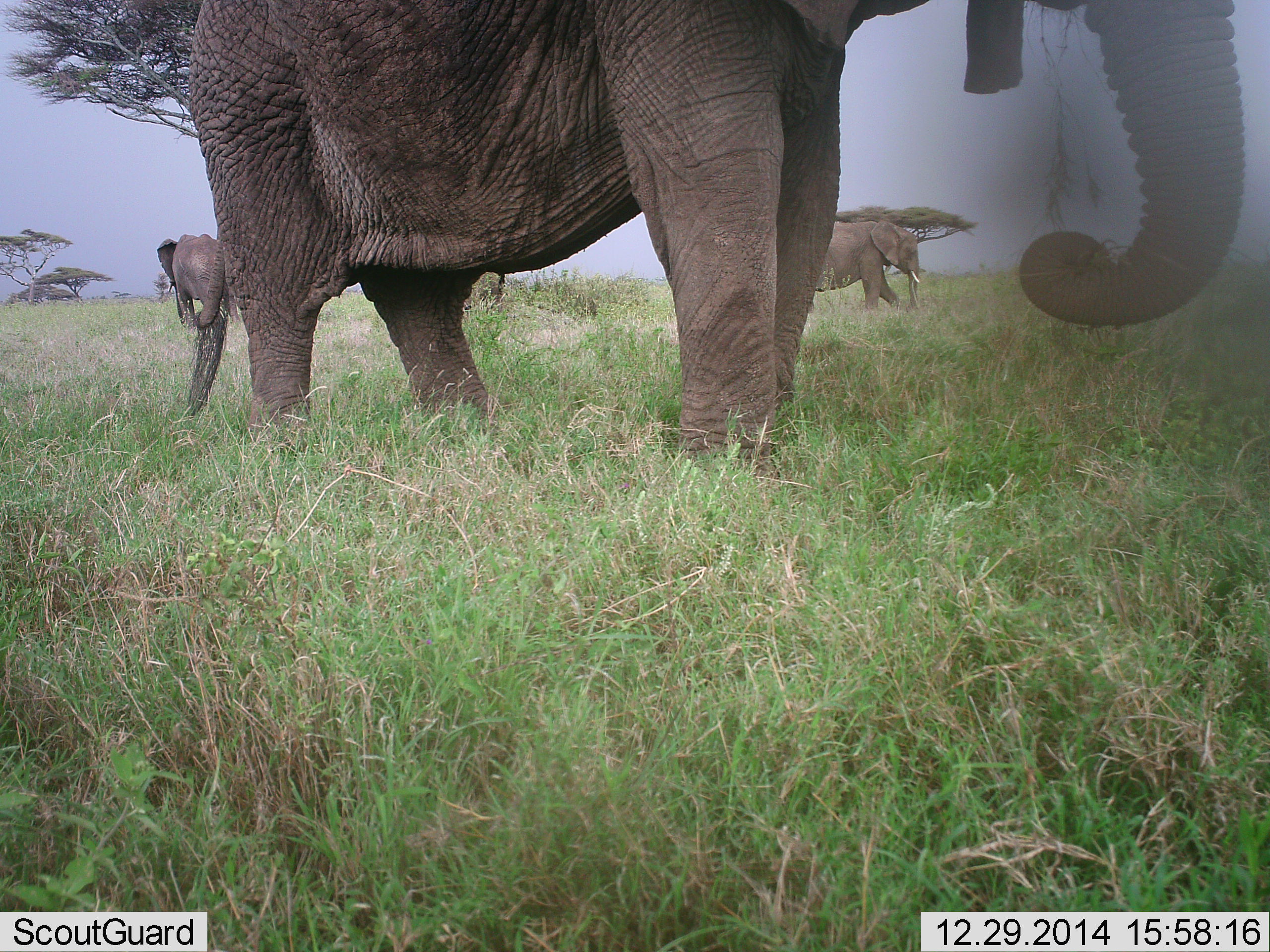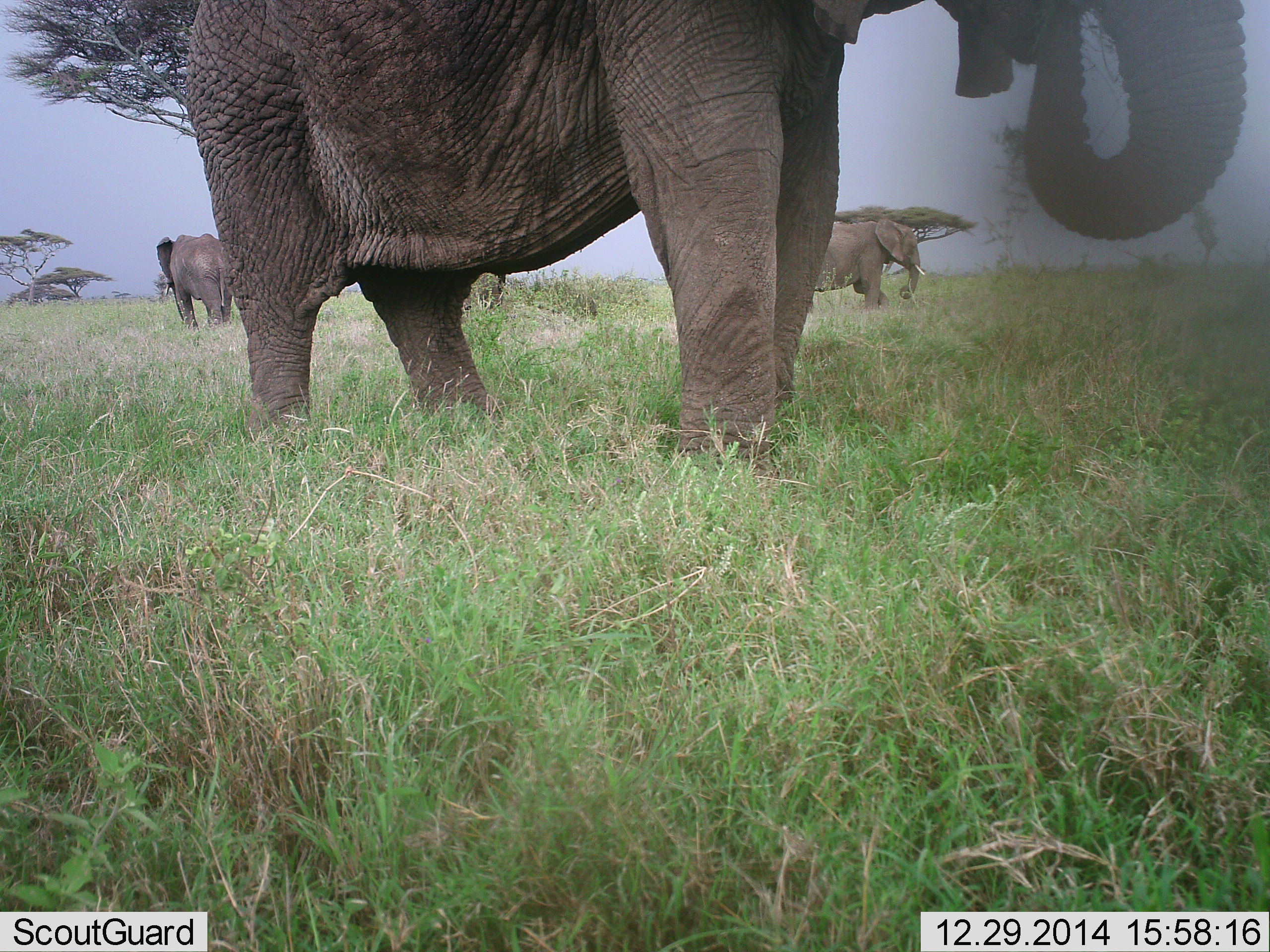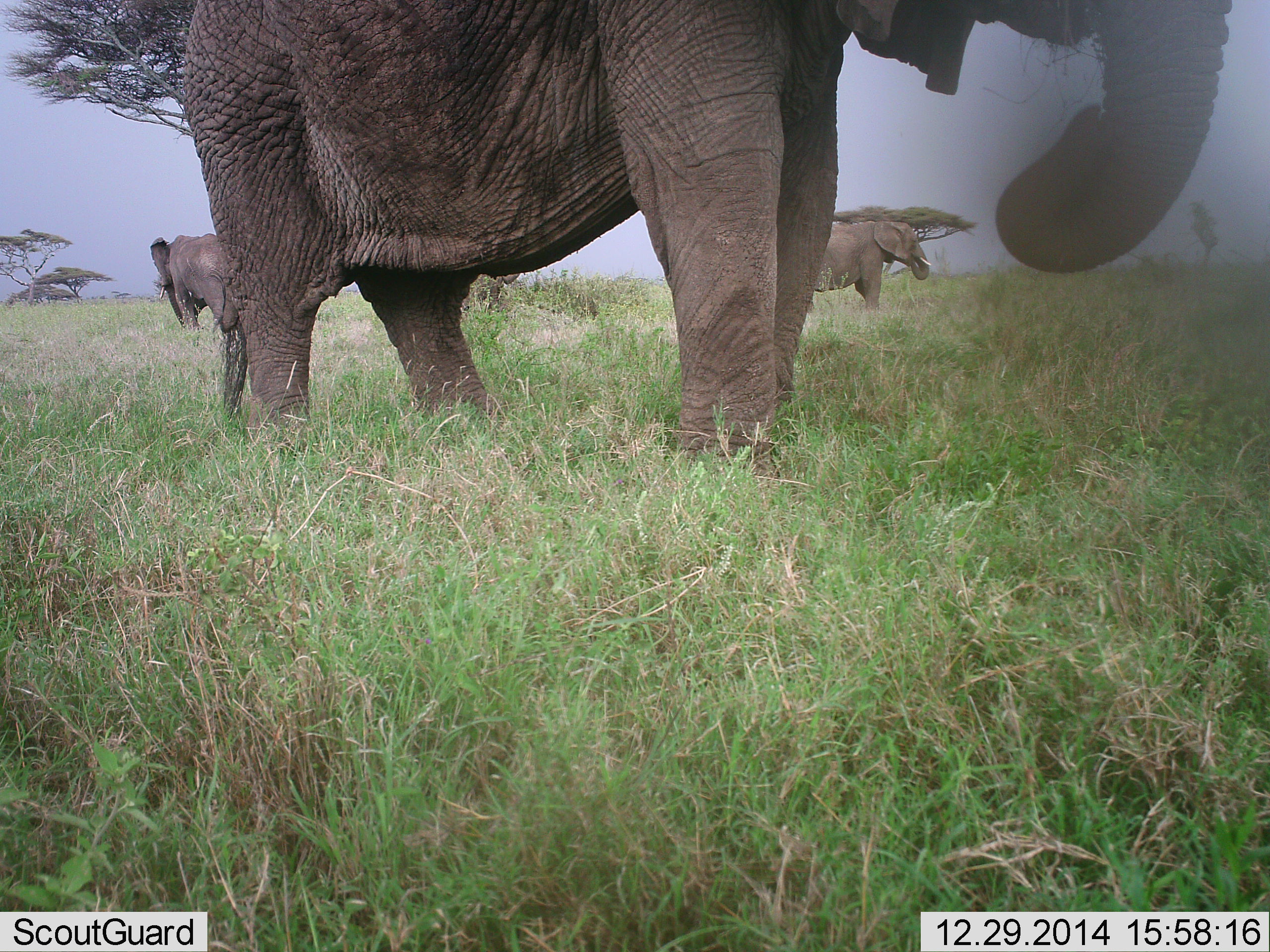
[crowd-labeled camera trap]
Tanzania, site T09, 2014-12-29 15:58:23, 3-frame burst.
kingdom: Animalia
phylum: Chordata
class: Mammalia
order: Proboscidea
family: Elephantidae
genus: Loxodonta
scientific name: Loxodonta africana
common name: african bush elephant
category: elephant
Elephant (african bush elephant) (Loxodonta africana), count 3. Behavior (volunteer vote fractions): standing 40%, resting 0%, moving 0%, interacting 0%. Young present (vote fraction): 0%. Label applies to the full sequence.